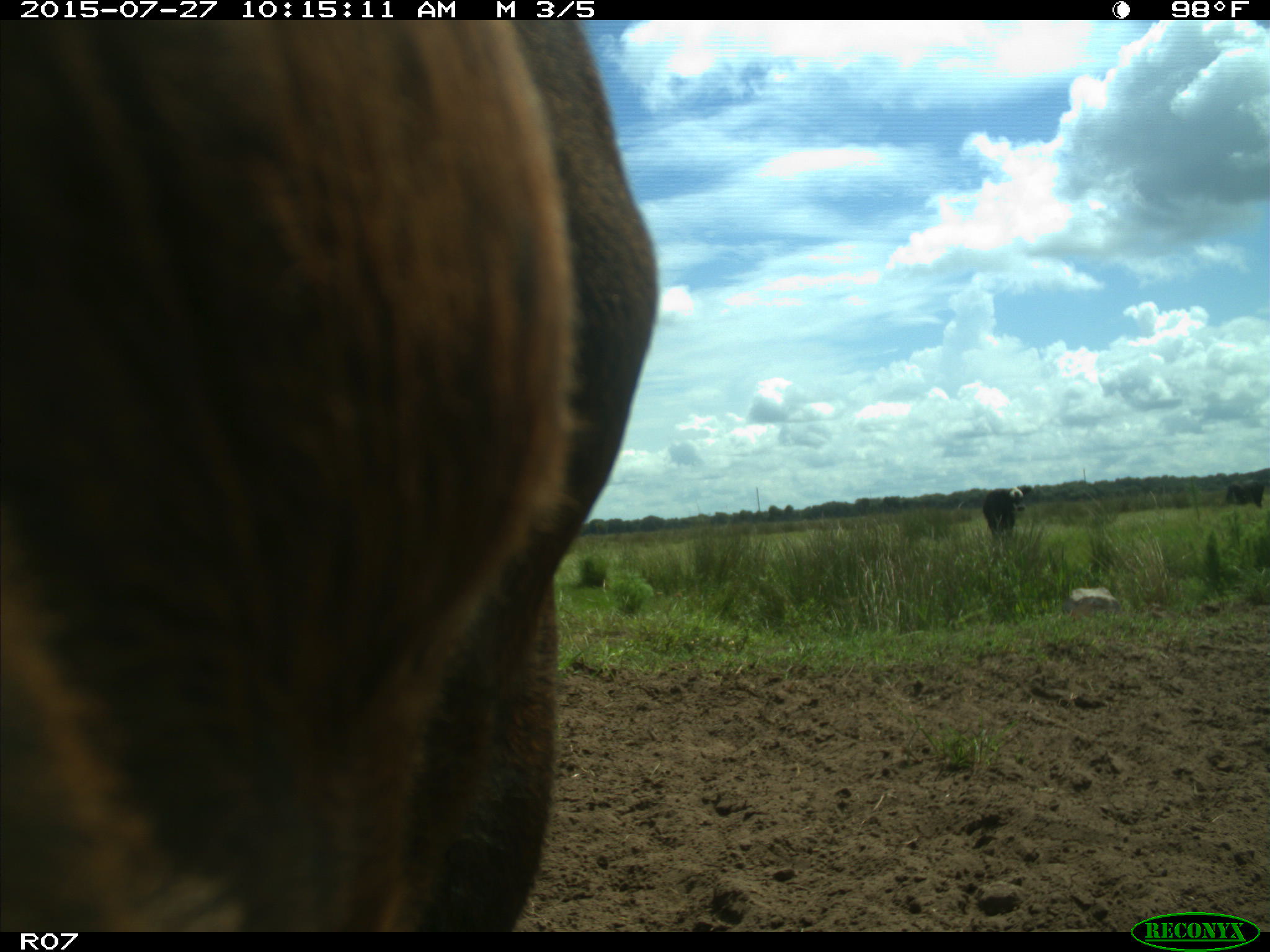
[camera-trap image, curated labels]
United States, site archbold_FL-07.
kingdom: Animalia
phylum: Chordata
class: Mammalia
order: Artiodactyla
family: Bovidae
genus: Bos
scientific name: Bos taurus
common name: domestic cow